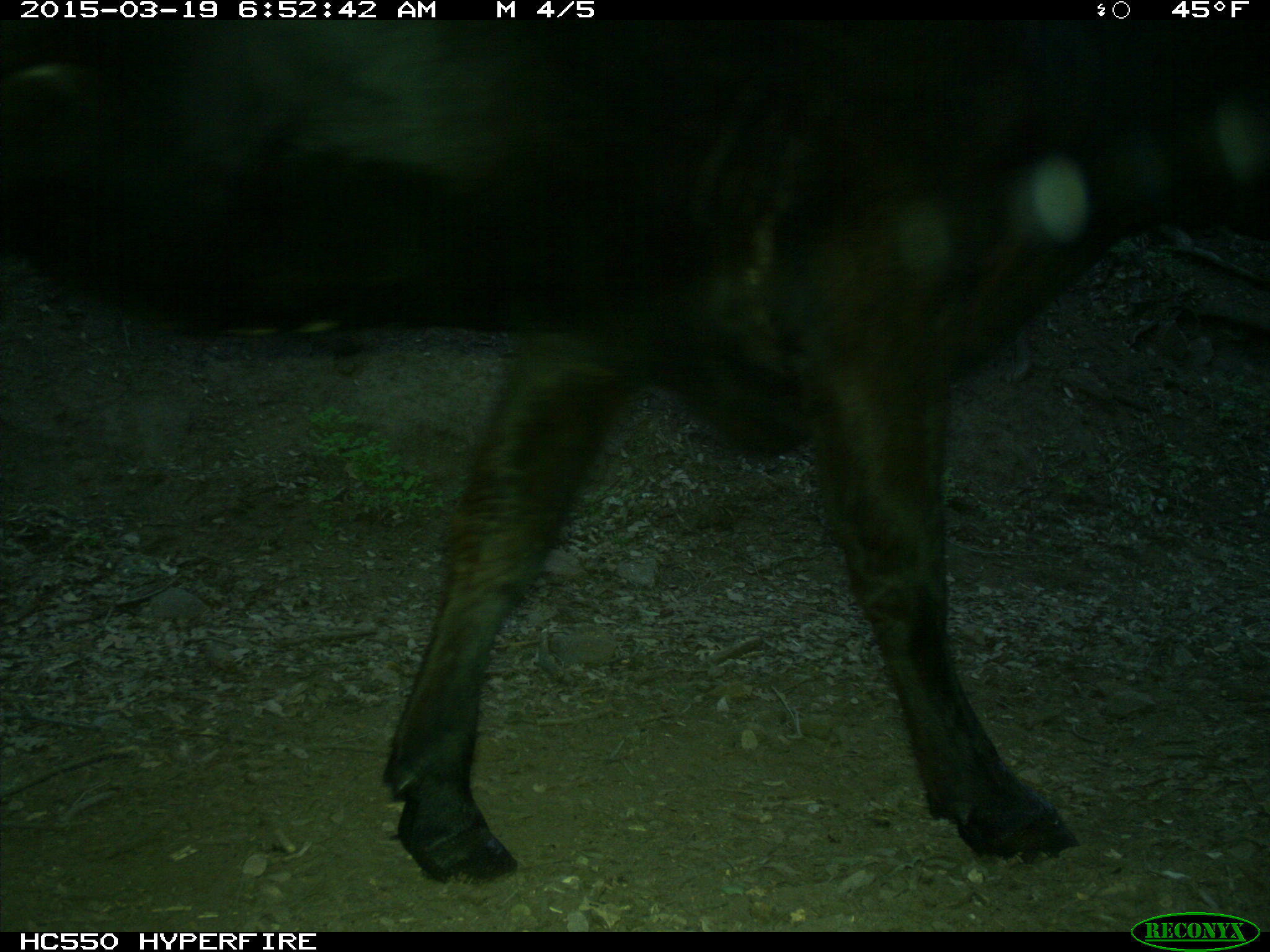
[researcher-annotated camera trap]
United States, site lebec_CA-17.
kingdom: Animalia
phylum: Chordata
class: Mammalia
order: Artiodactyla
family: Bovidae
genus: Bos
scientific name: Bos taurus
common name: domestic cow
Bos taurus (domestic cow).